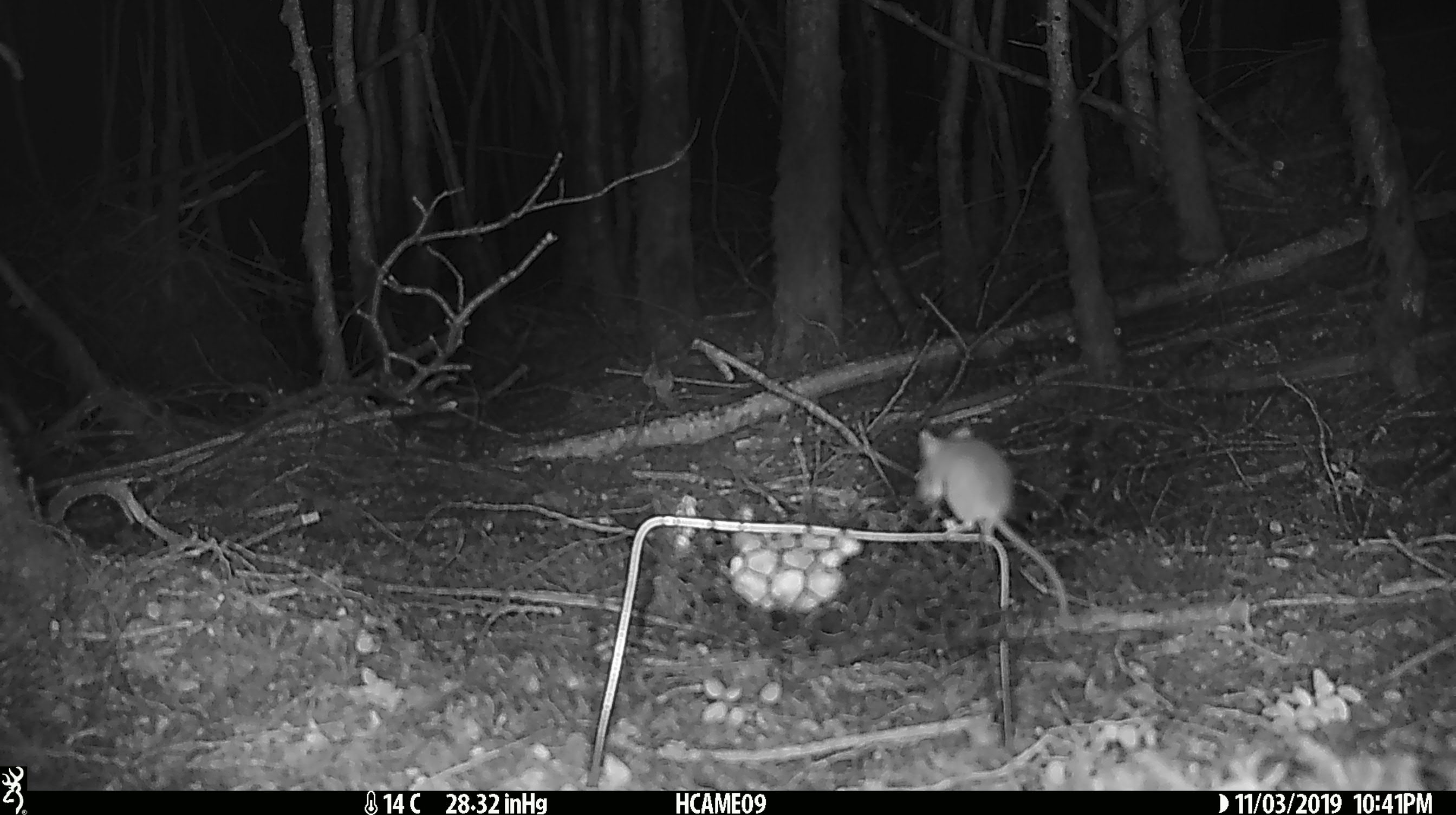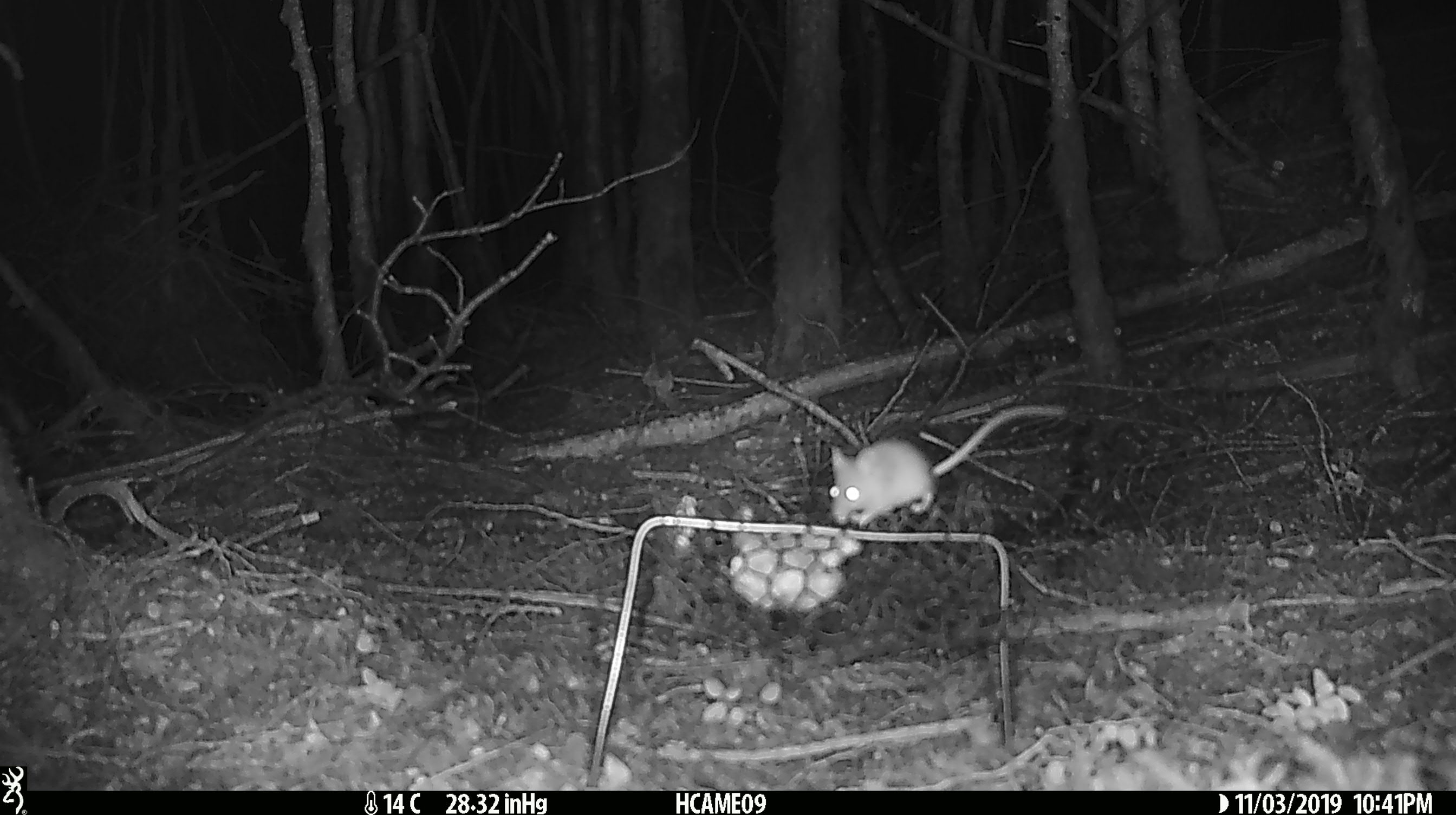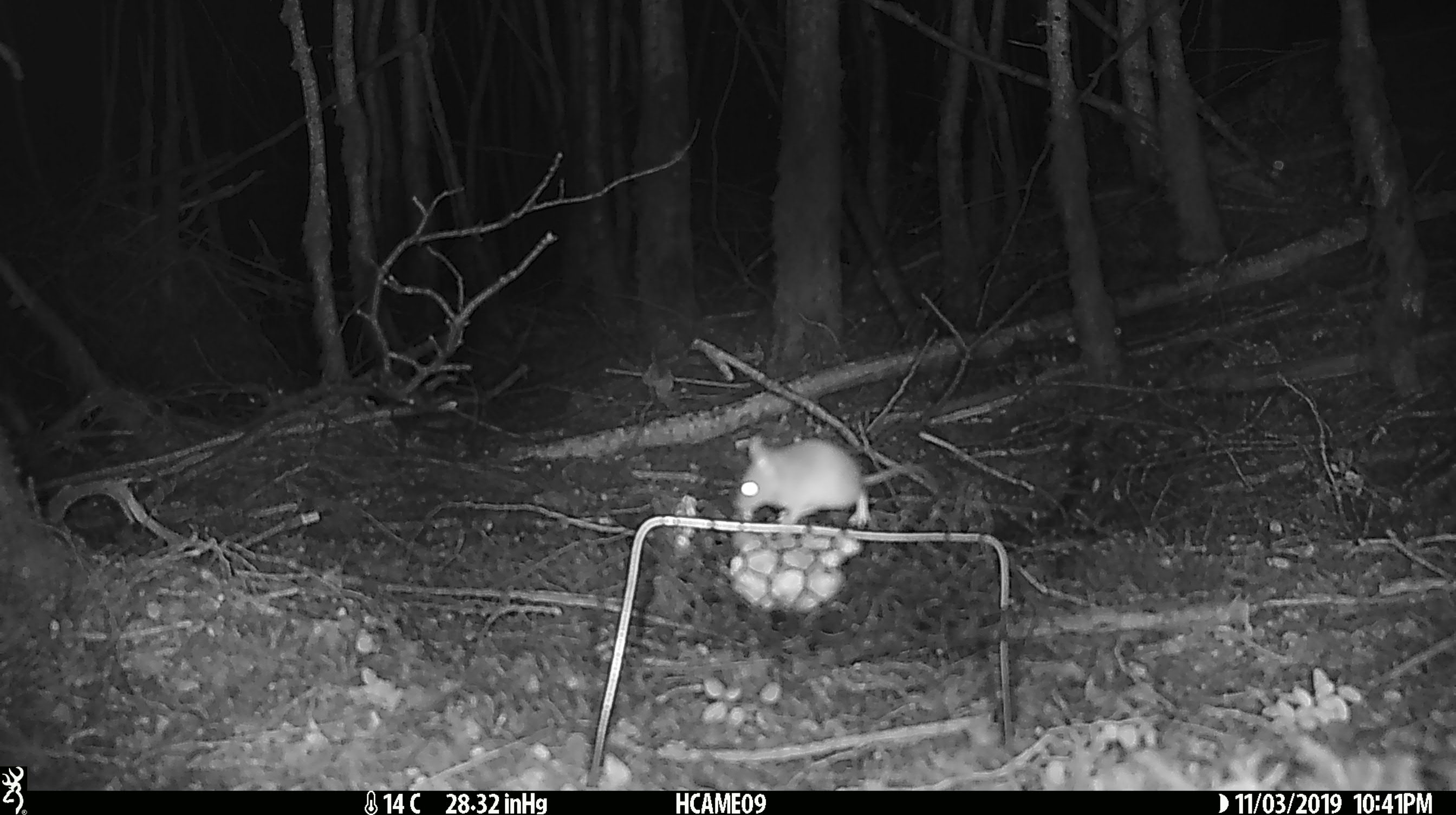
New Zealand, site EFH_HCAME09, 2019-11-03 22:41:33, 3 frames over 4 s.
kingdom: Animalia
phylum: Chordata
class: Mammalia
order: Rodentia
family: Muridae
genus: Mus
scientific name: Mus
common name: mouse